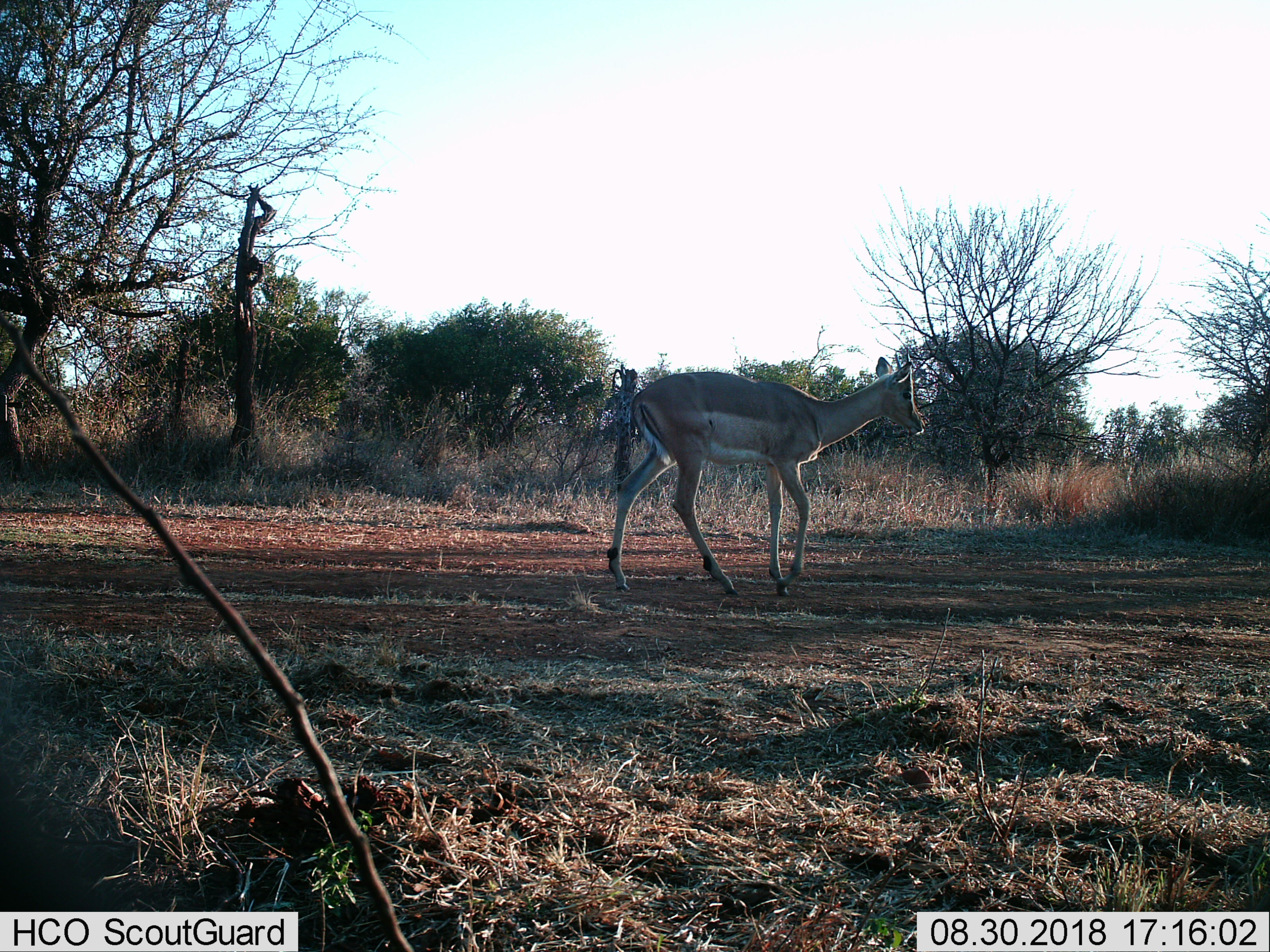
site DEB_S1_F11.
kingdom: Animalia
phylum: Chordata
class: Mammalia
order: Artiodactyla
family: Bovidae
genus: Aepyceros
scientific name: Aepyceros melampus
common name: impala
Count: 1.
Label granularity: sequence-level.